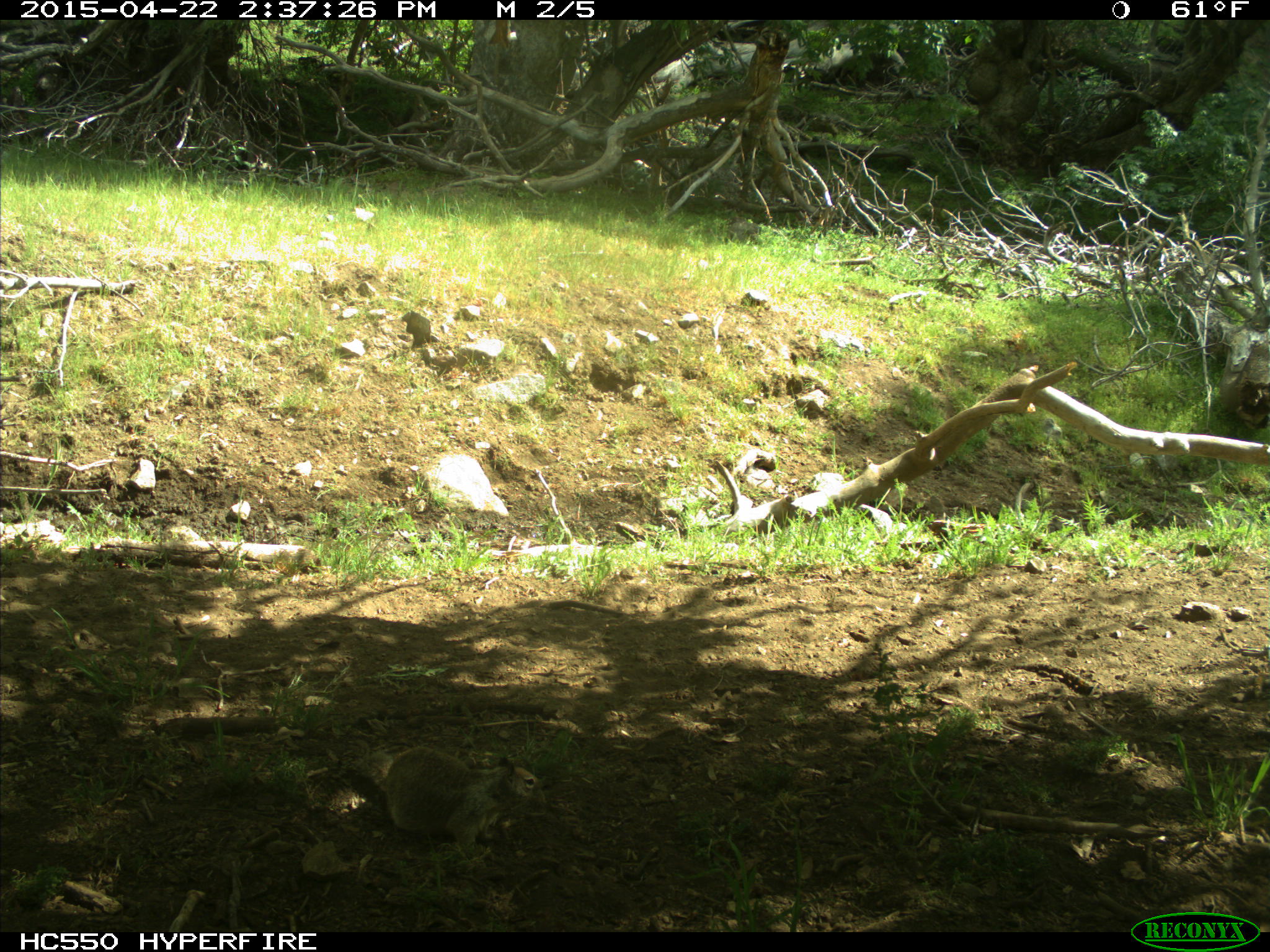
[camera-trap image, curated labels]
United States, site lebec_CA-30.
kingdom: Animalia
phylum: Chordata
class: Mammalia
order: Rodentia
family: Sciuridae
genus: Otospermophilus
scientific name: Otospermophilus beecheyi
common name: california ground squirrel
Otospermophilus beecheyi (california ground squirrel).